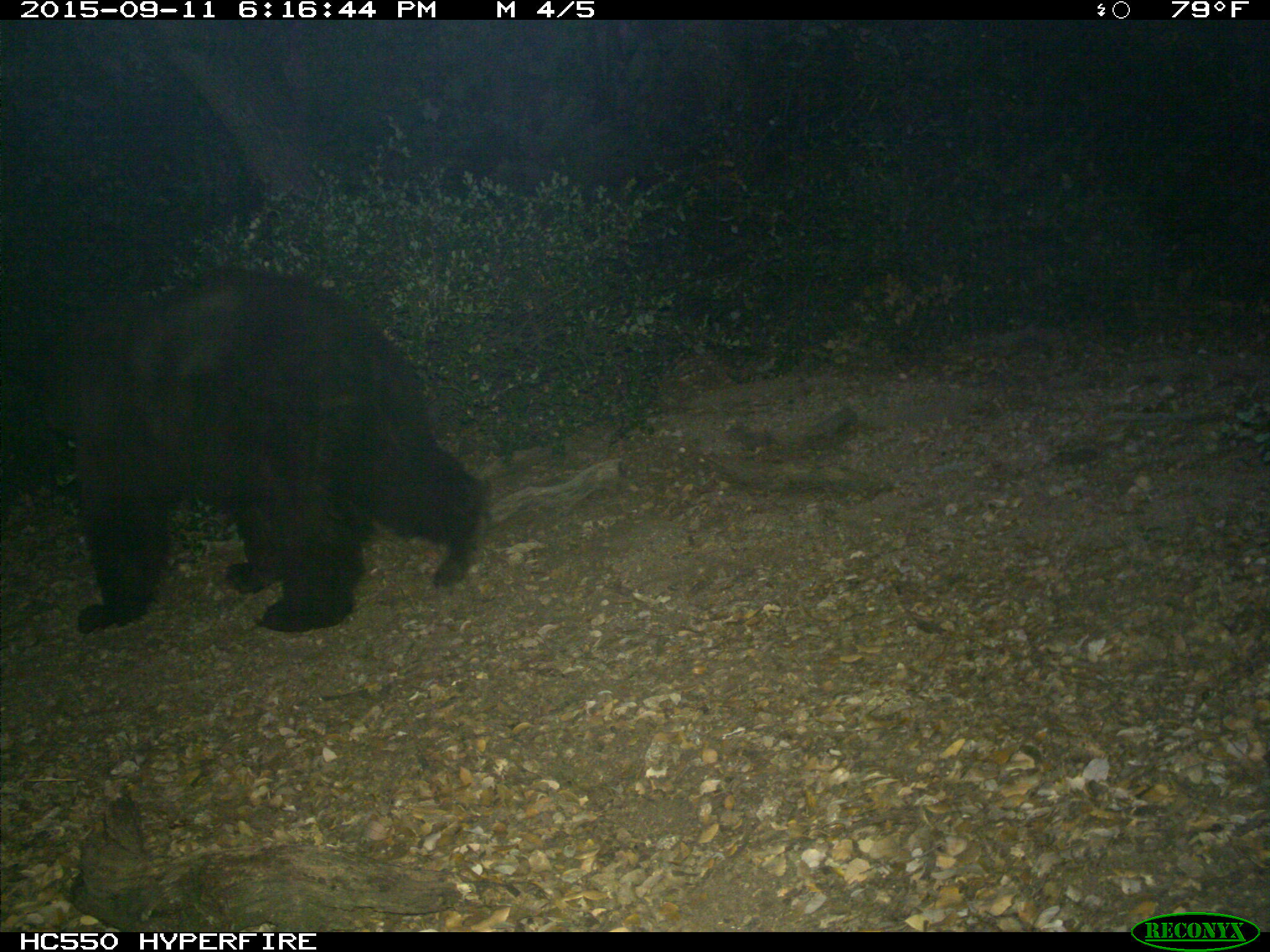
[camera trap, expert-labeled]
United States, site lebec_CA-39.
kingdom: Animalia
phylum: Chordata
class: Mammalia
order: Carnivora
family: Ursidae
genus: Ursus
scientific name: Ursus americanus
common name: american black bear